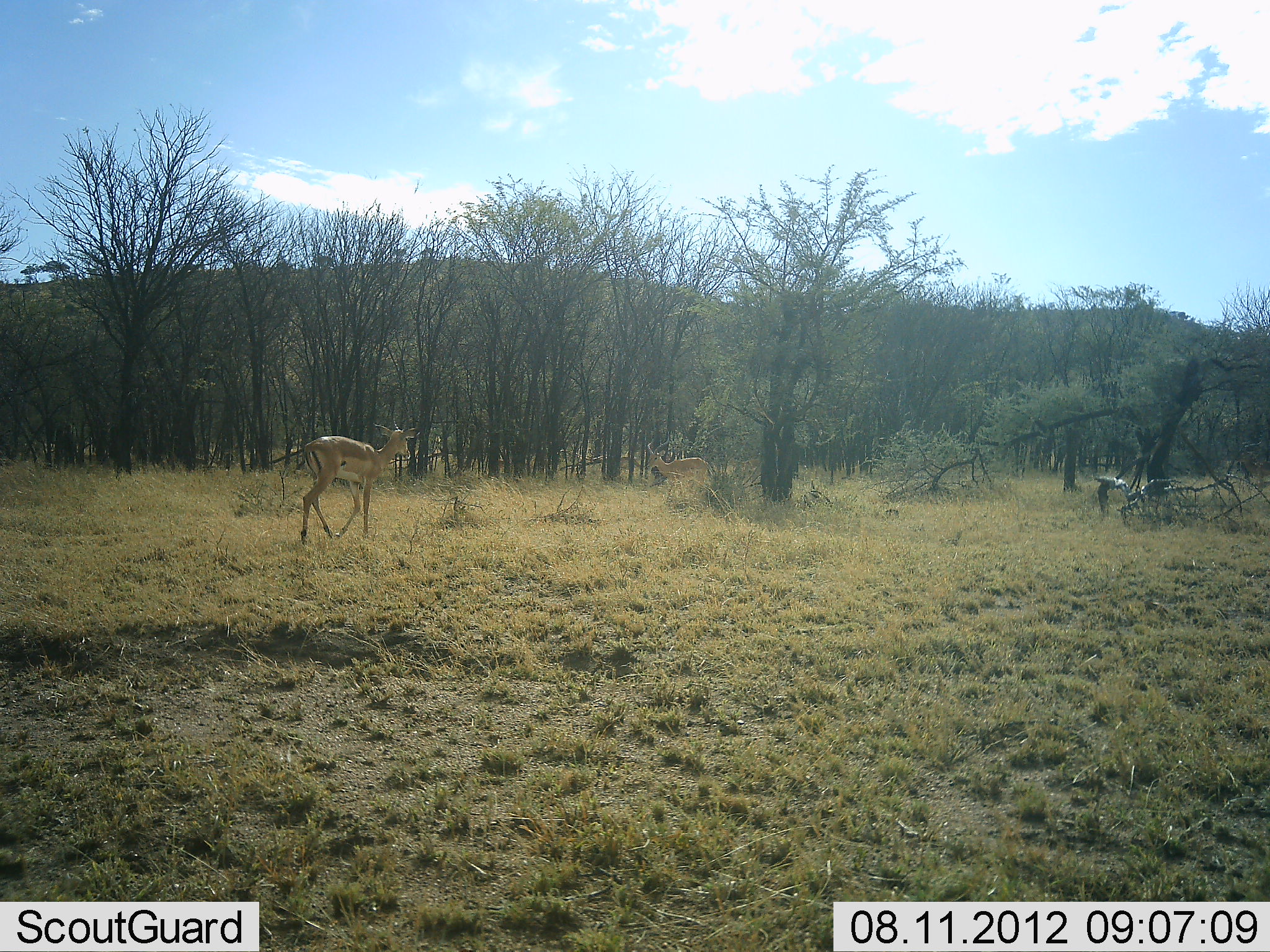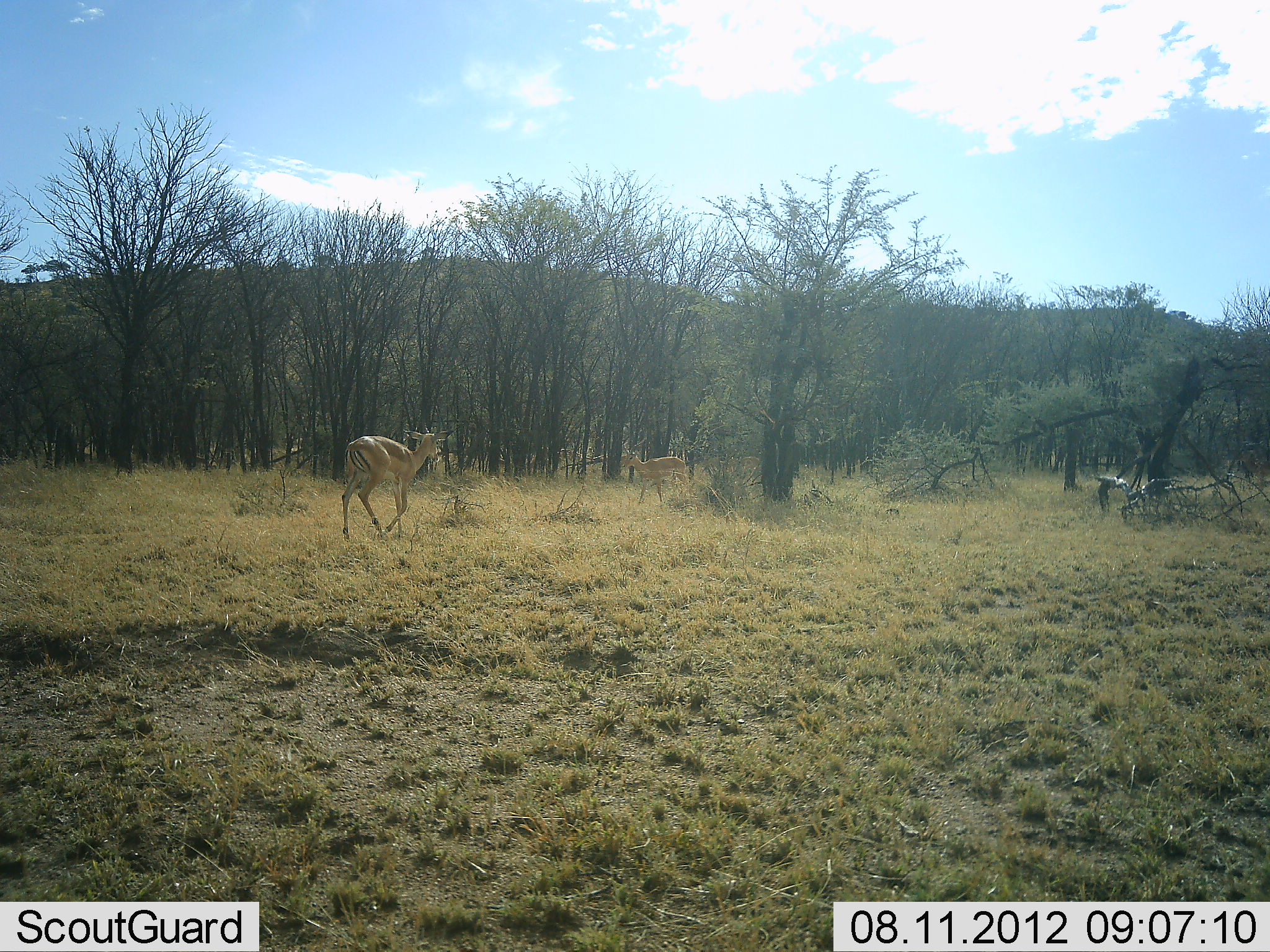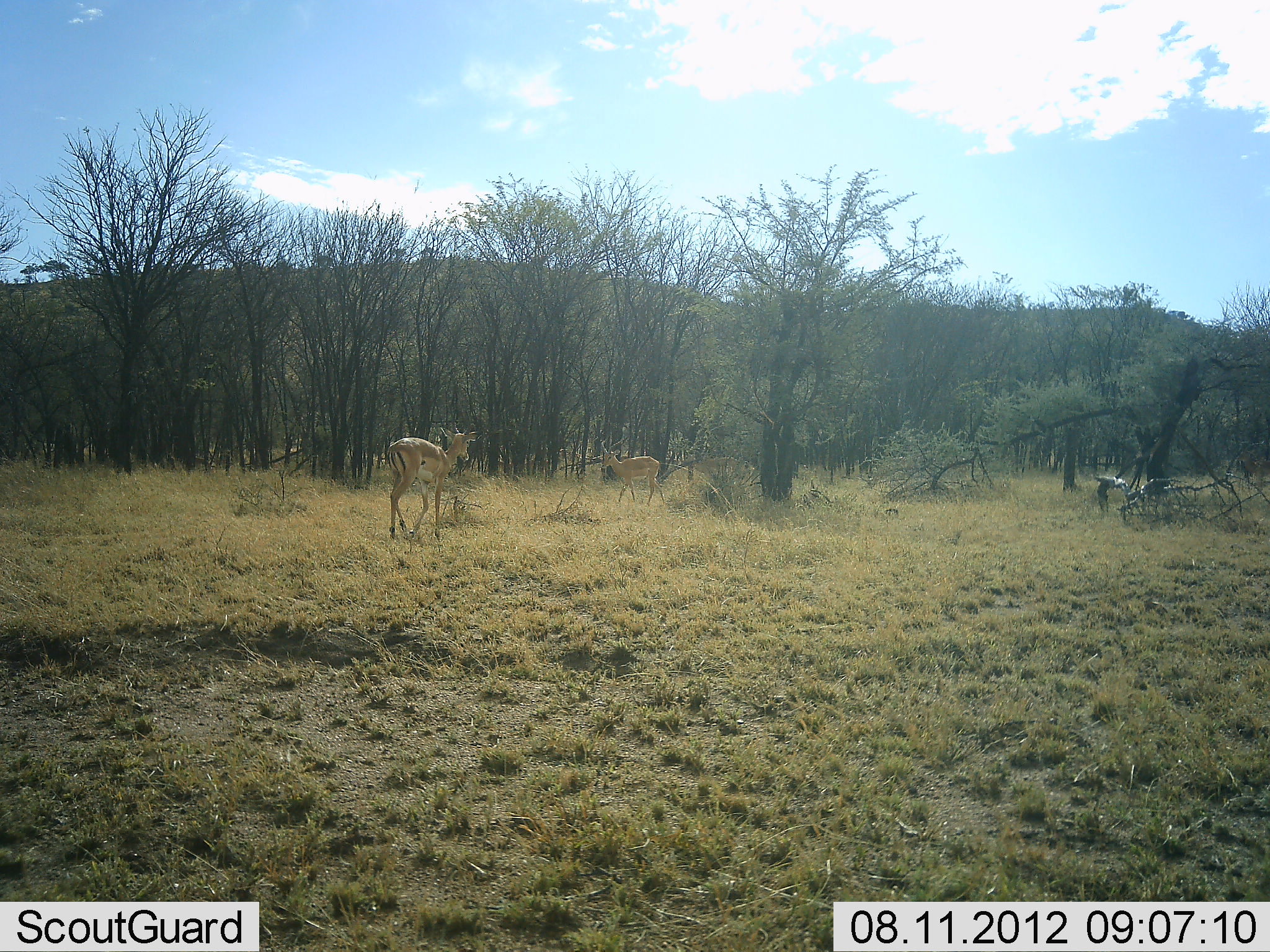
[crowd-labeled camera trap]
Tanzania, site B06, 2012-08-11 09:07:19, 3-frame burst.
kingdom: Animalia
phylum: Chordata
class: Mammalia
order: Artiodactyla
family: Bovidae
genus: Aepyceros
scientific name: Aepyceros melampus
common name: impala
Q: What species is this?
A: Impala (Aepyceros melampus).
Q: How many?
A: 2.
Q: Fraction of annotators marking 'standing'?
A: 0%.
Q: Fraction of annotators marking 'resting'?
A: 0%.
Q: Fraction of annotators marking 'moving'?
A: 100%.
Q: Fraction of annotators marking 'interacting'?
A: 0%.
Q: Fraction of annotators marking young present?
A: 0%.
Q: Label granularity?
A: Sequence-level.